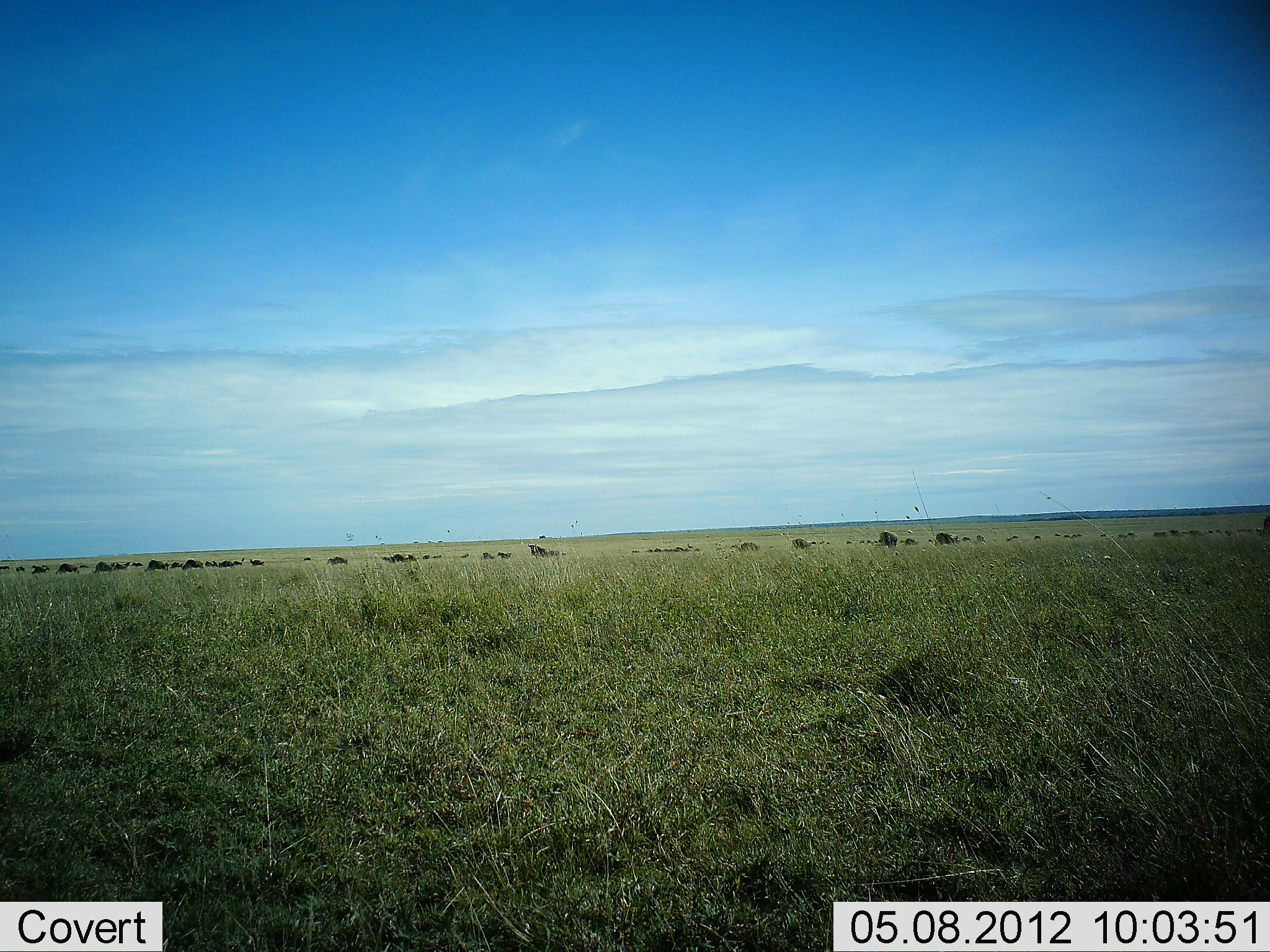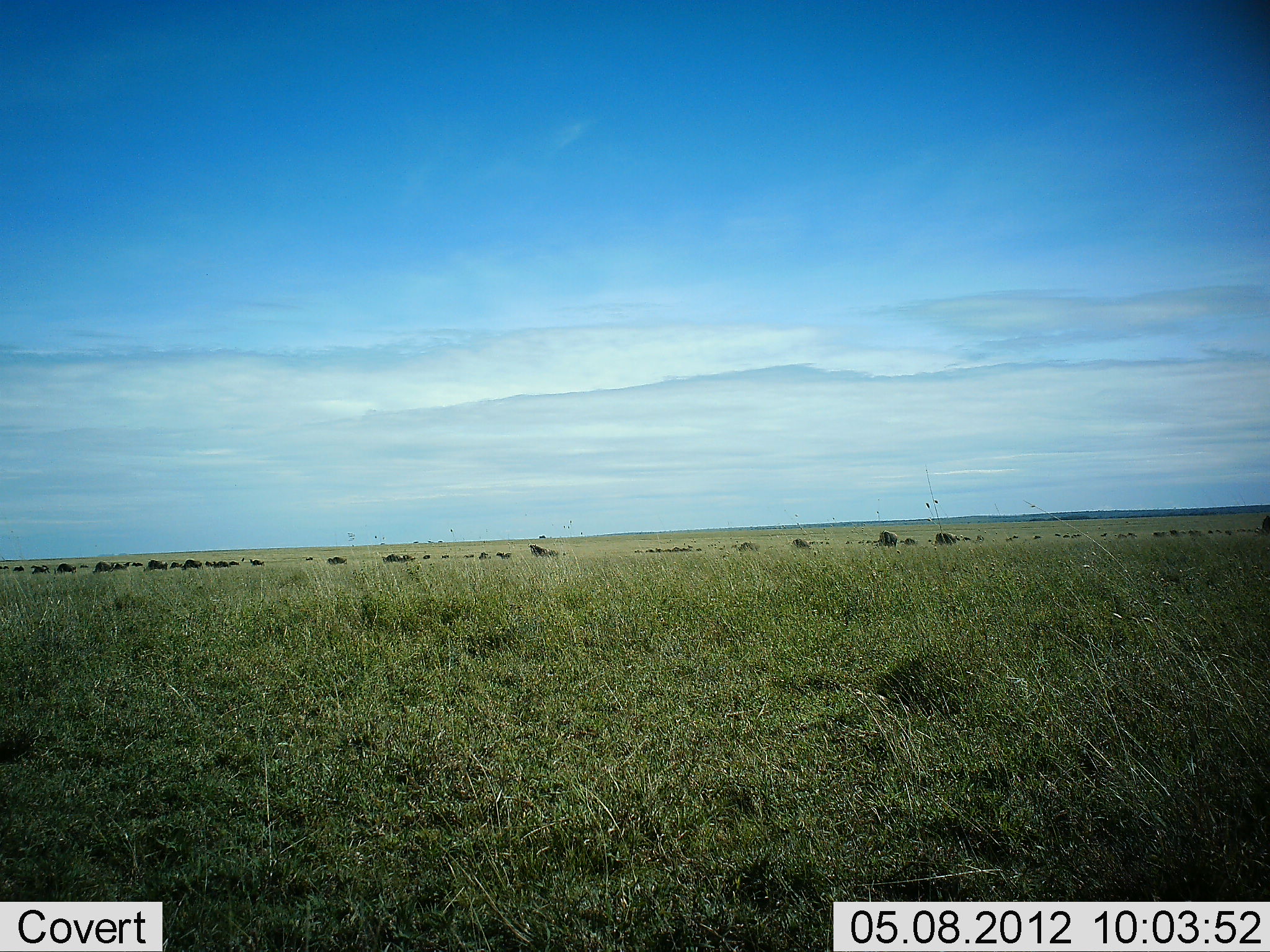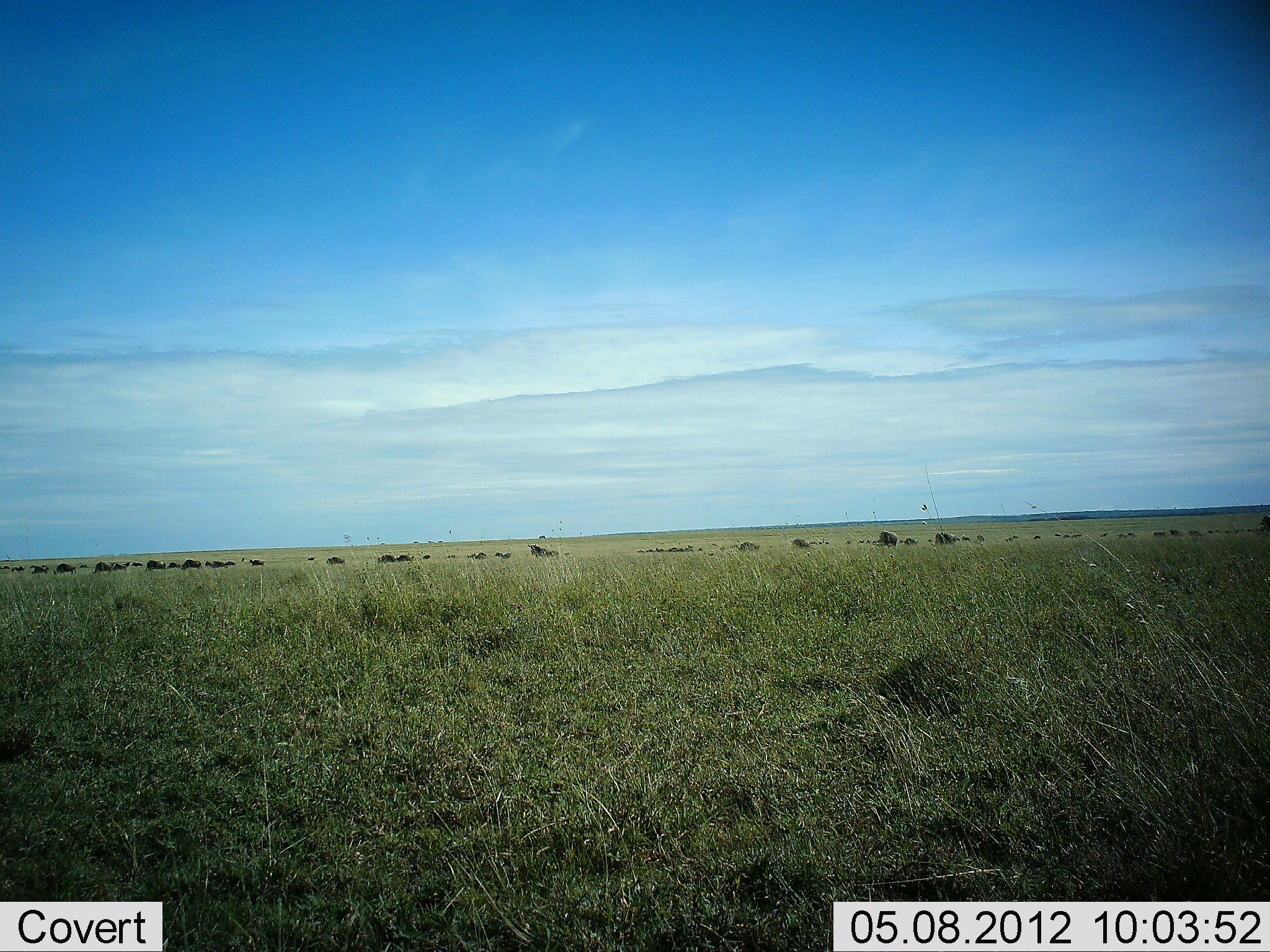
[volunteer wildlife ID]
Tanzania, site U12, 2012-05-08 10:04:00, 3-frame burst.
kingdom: Animalia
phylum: Chordata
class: Mammalia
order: Artiodactyla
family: Bovidae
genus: Connochaetes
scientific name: Connochaetes taurinus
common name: blue wildebeest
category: wildebeest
Wildebeest (blue wildebeest) (Connochaetes taurinus), count 51+. Behavior (volunteer vote fractions): standing 30%, resting 0%, moving 70%, interacting 0%. Young present (vote fraction): 0%. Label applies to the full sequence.